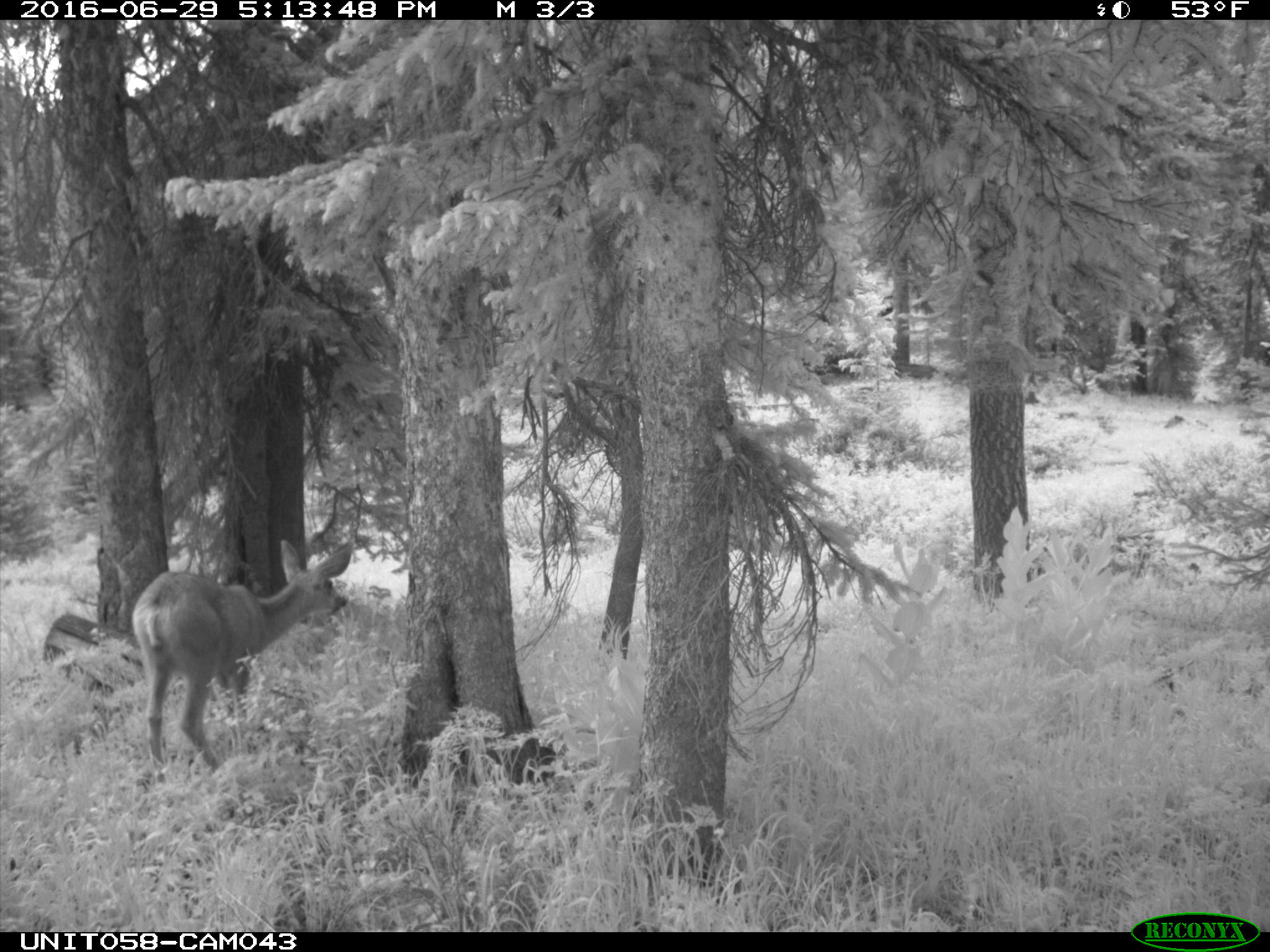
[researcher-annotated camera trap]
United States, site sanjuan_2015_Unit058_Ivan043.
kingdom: Animalia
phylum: Chordata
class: Mammalia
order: Artiodactyla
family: Cervidae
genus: Odocoileus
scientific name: Odocoileus hemionus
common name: mule deer